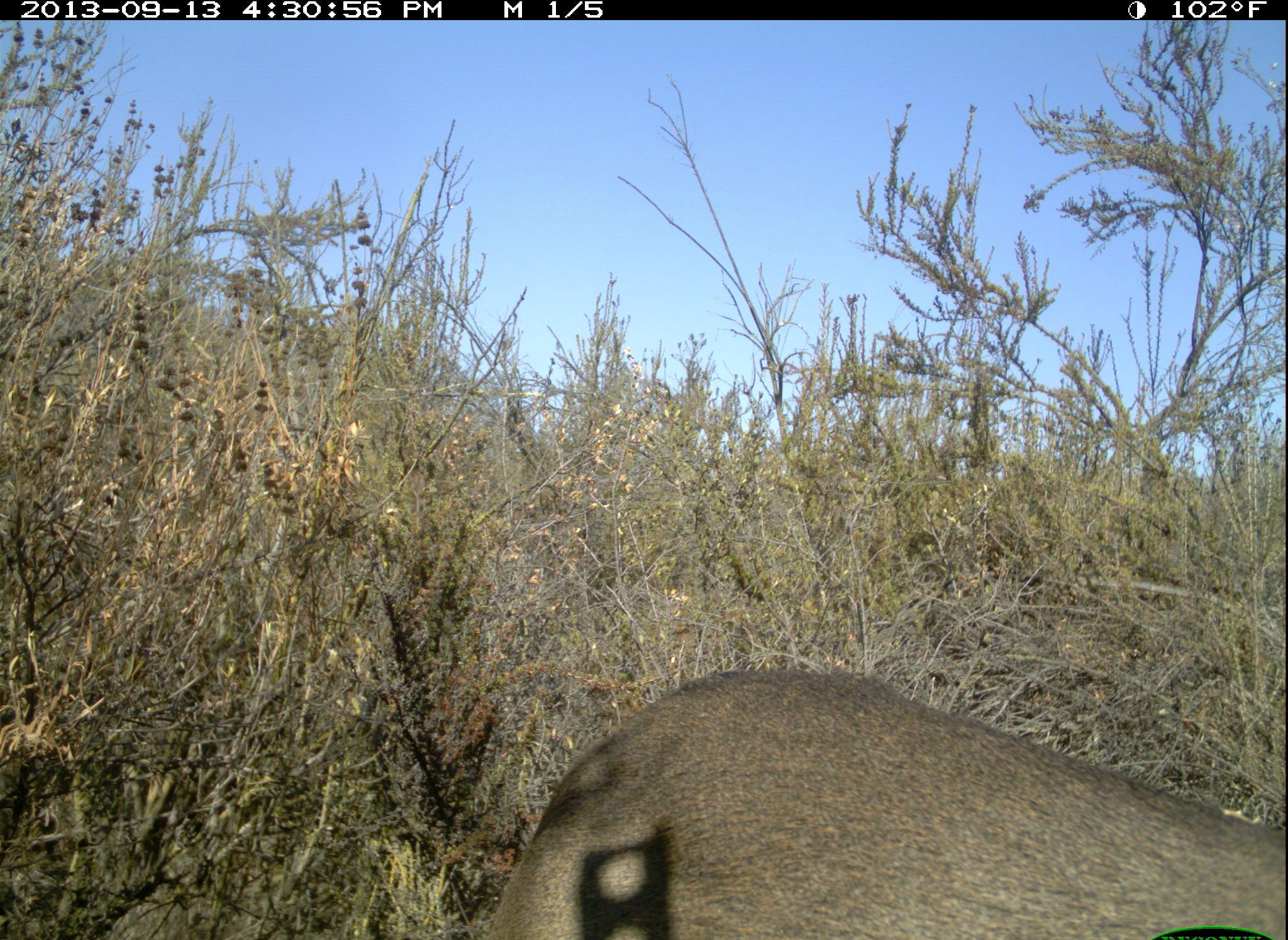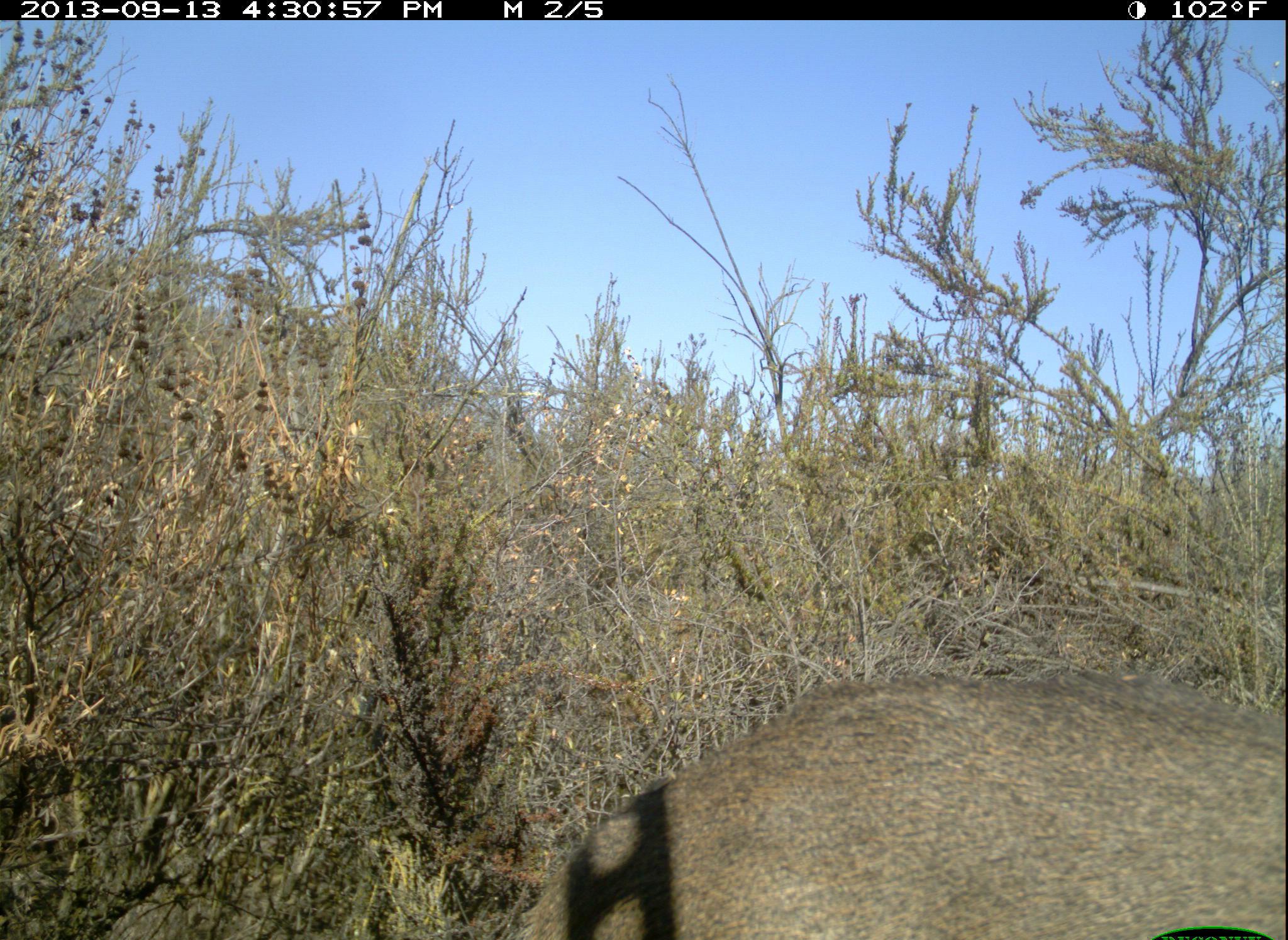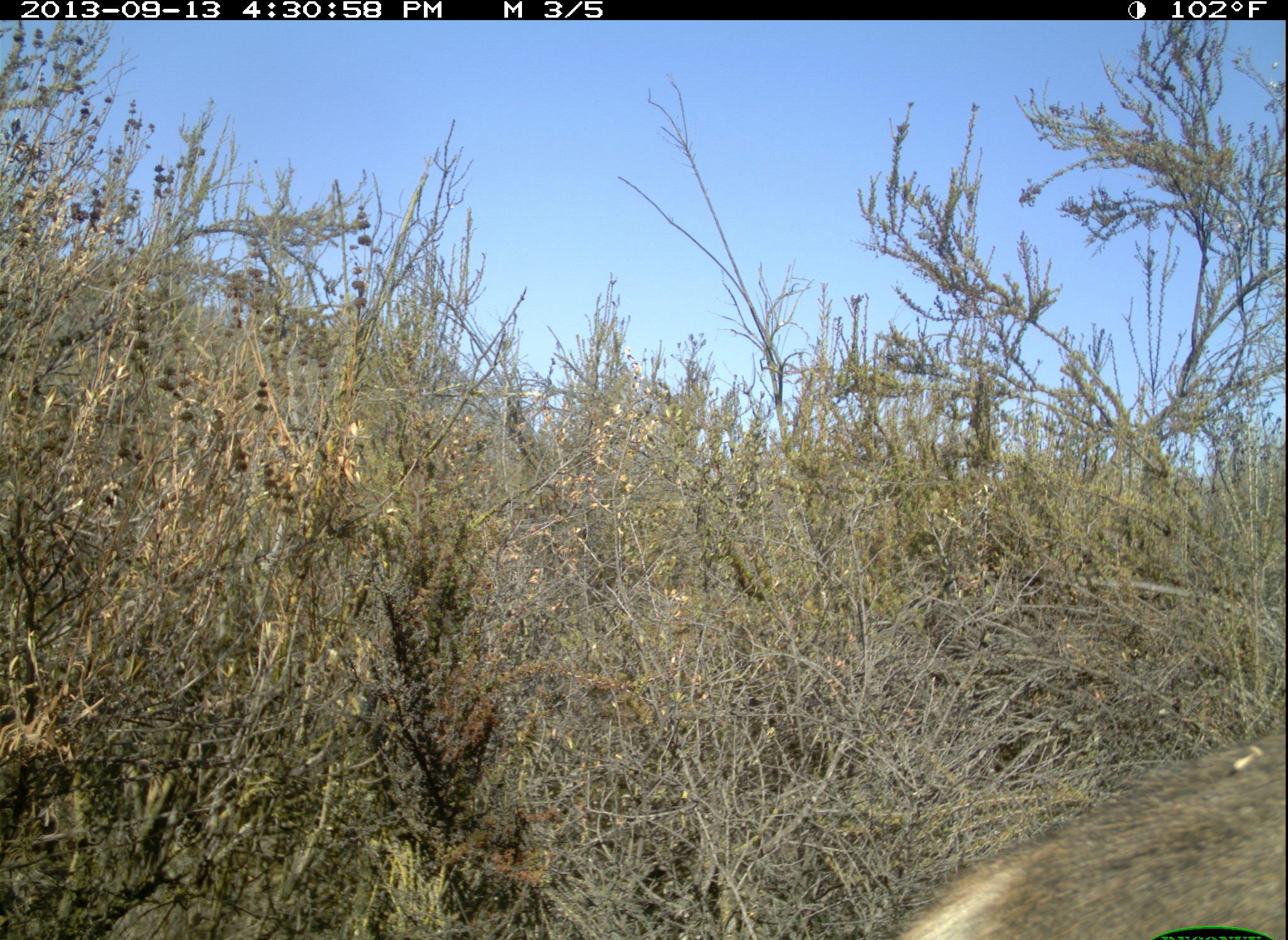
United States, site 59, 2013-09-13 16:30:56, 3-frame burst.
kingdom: Animalia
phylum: Chordata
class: Mammalia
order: Artiodactyla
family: Cervidae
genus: Odocoileus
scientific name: Odocoileus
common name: deer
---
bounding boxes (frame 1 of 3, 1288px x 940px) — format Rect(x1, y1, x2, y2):
deer: Rect(480, 664, 1288, 940)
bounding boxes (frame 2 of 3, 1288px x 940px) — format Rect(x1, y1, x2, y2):
deer: Rect(505, 671, 1288, 940)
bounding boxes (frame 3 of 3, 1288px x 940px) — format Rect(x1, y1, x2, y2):
deer: Rect(889, 731, 1288, 940)